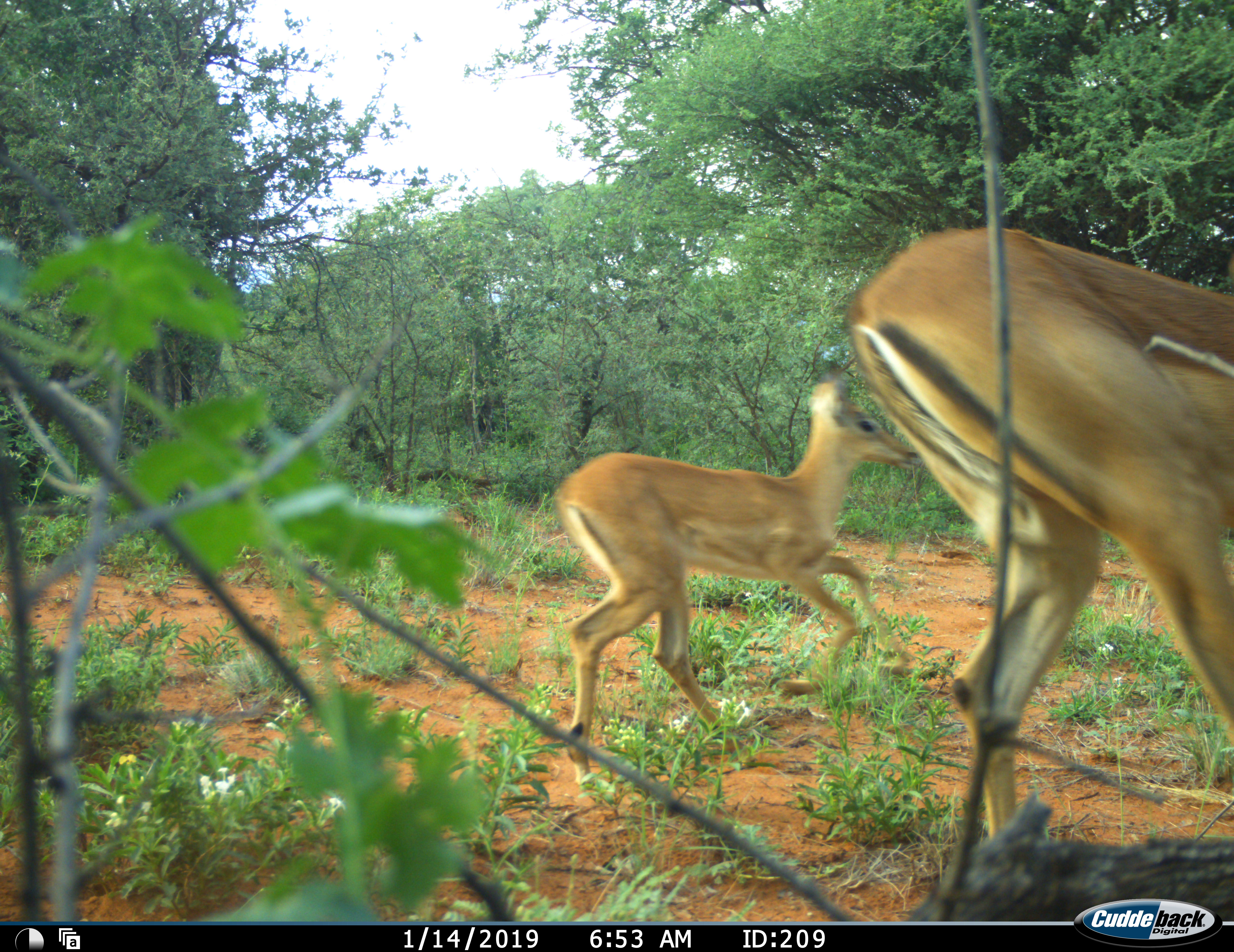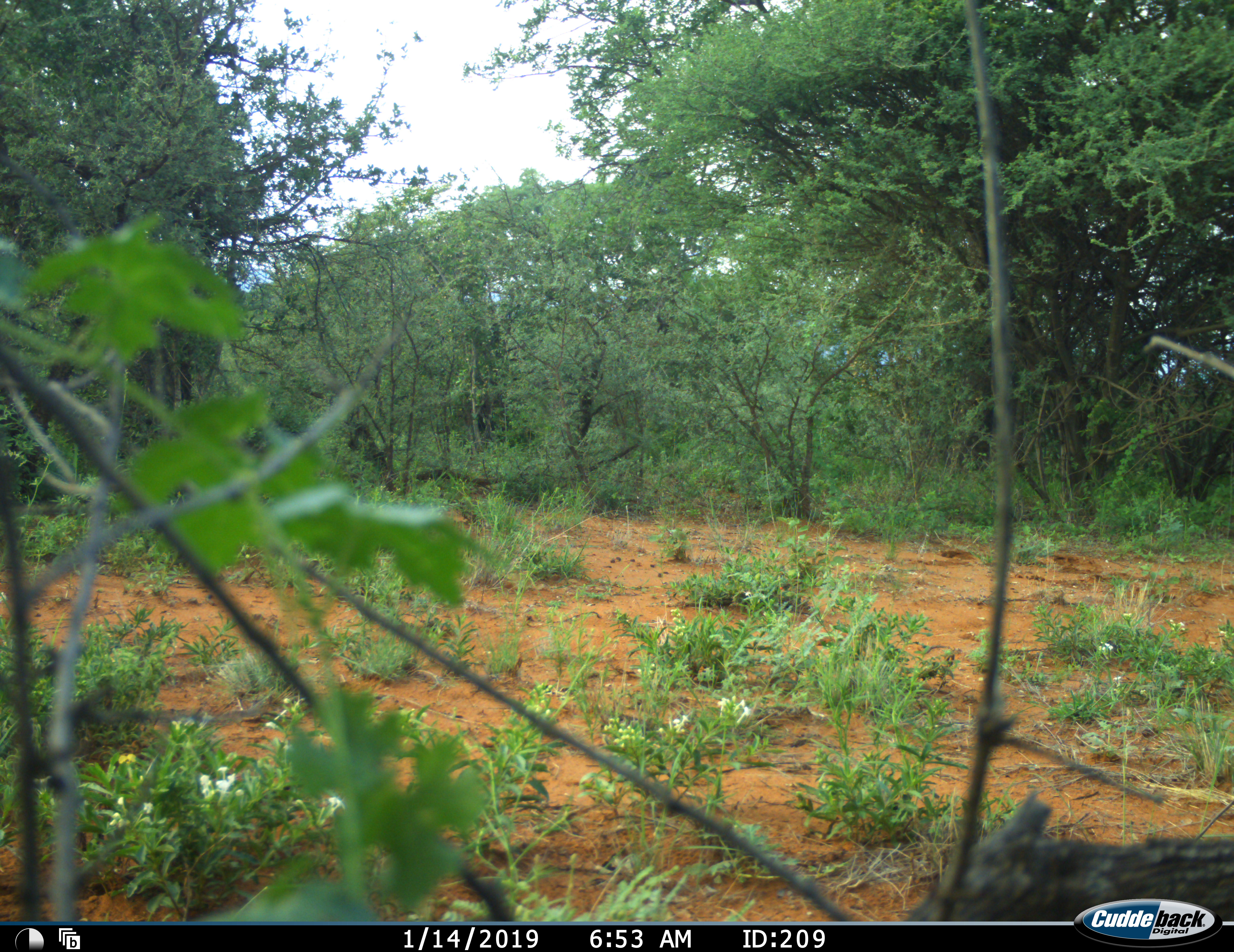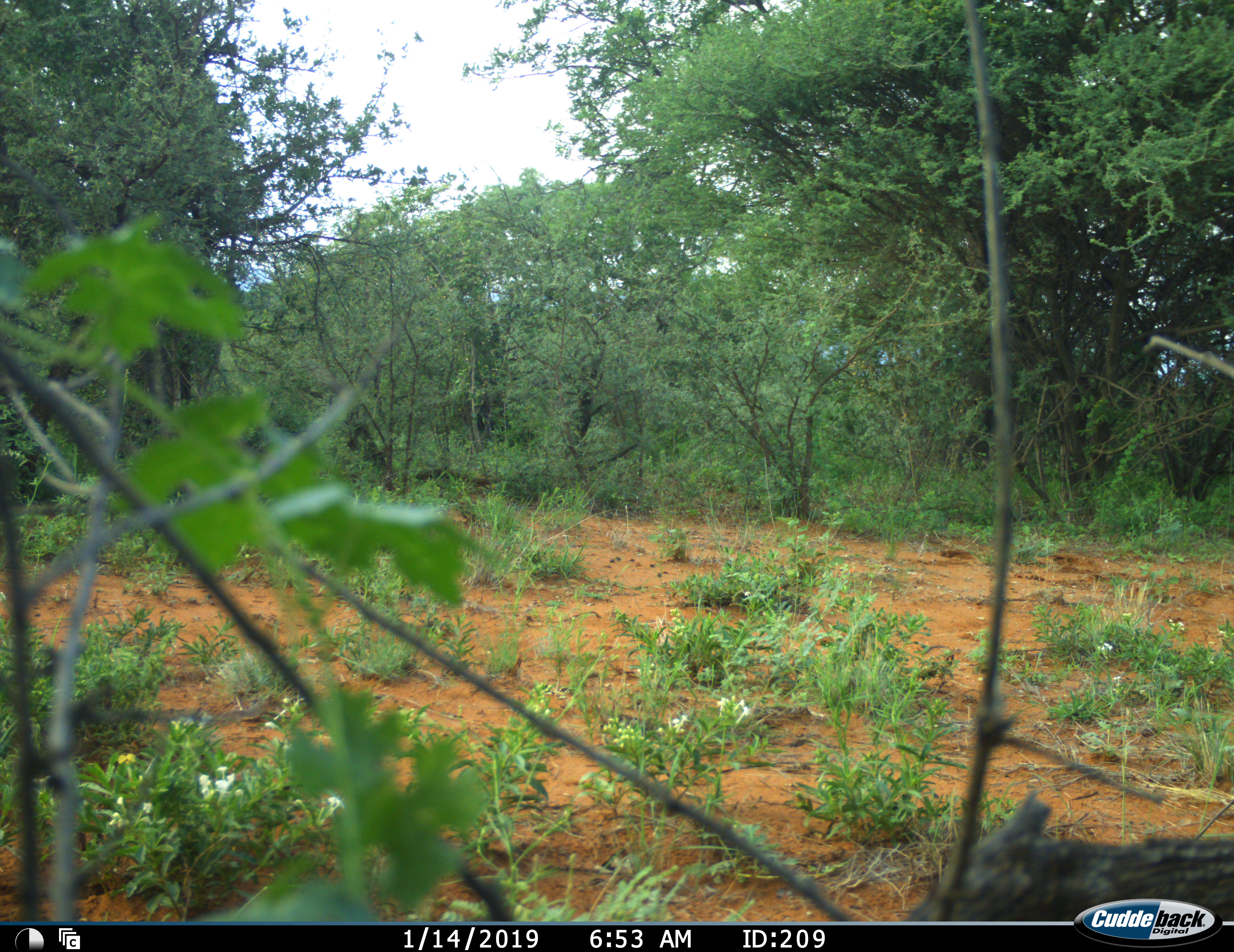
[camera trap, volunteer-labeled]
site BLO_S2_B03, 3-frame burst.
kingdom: Animalia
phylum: Chordata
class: Mammalia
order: Artiodactyla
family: Bovidae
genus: Aepyceros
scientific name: Aepyceros melampus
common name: impala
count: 2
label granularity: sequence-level